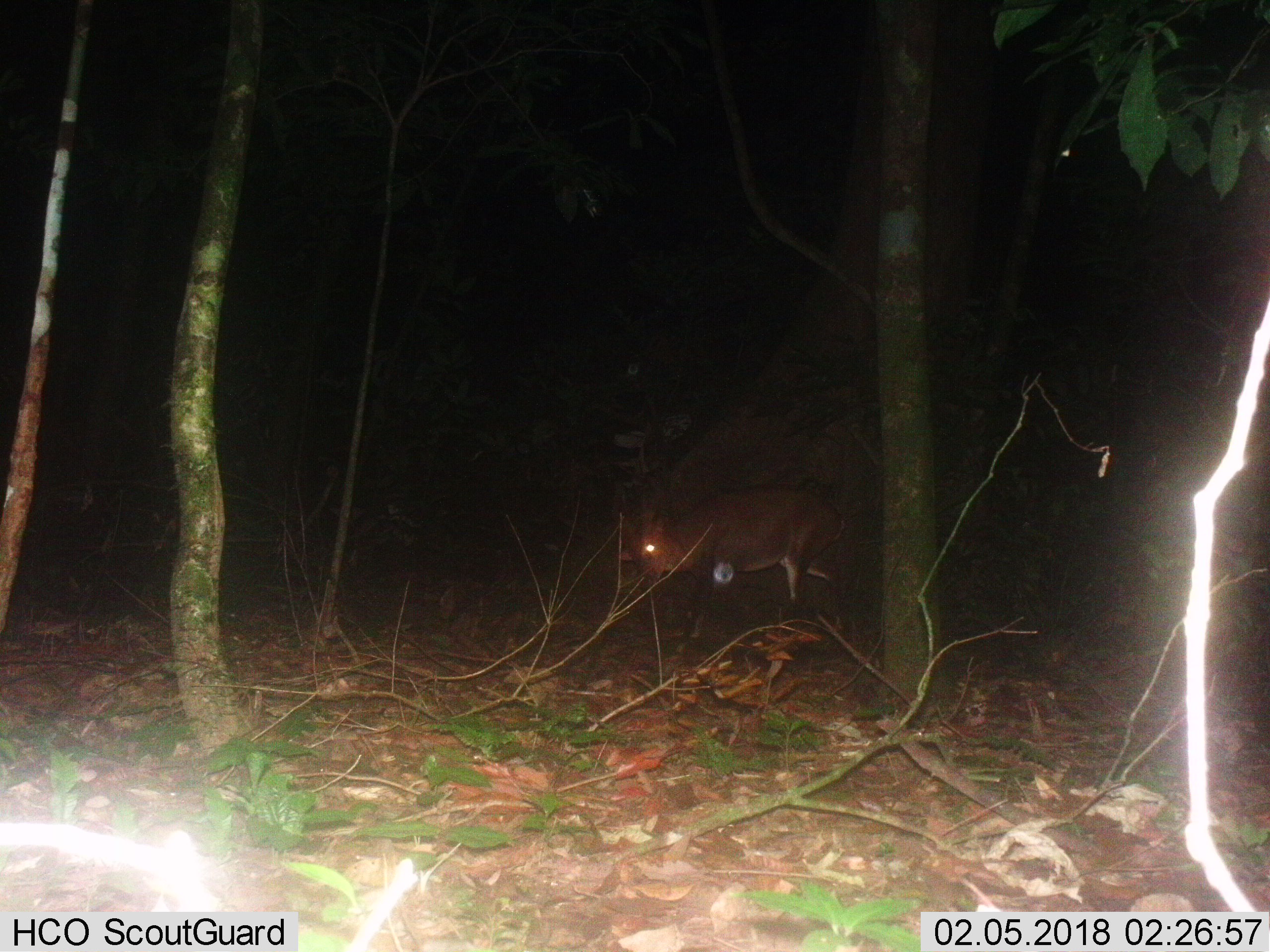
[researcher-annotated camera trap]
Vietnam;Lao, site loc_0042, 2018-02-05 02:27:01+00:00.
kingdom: Animalia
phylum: Chordata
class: Mammalia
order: Artiodactyla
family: Cervidae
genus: Muntiacus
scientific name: Muntiacus vuquangensis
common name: large-antlered muntjac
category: large antlered muntjac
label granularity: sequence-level